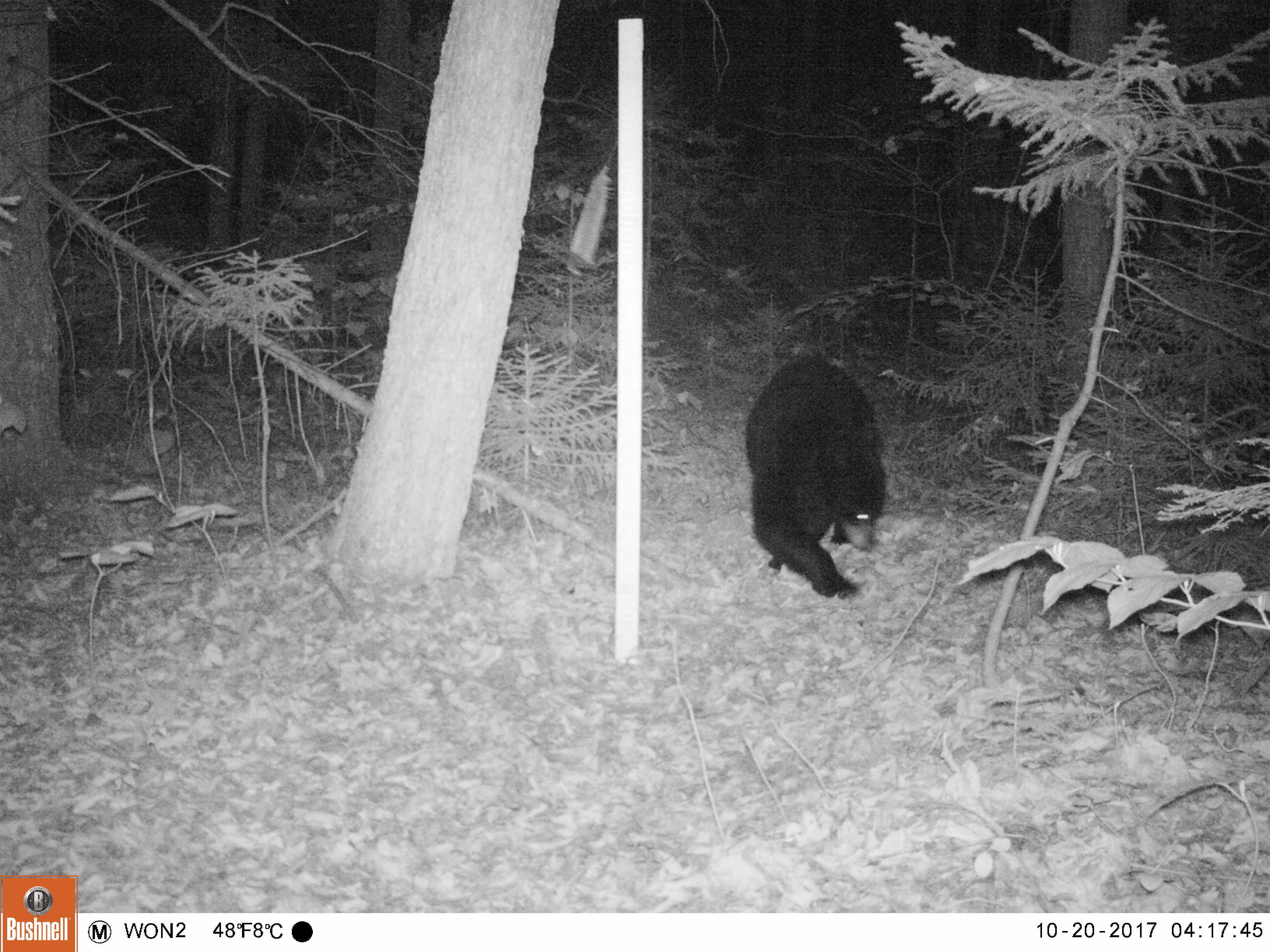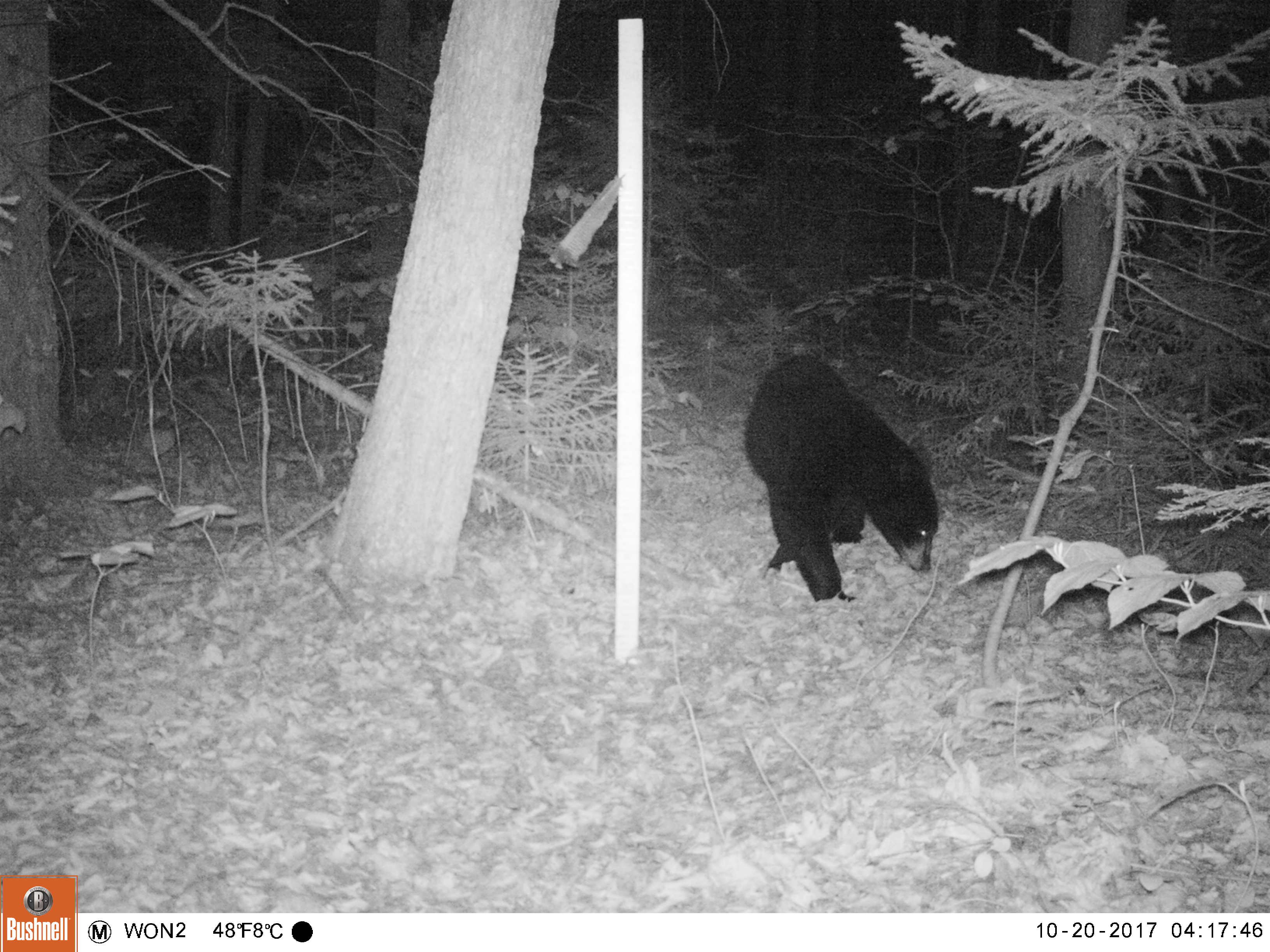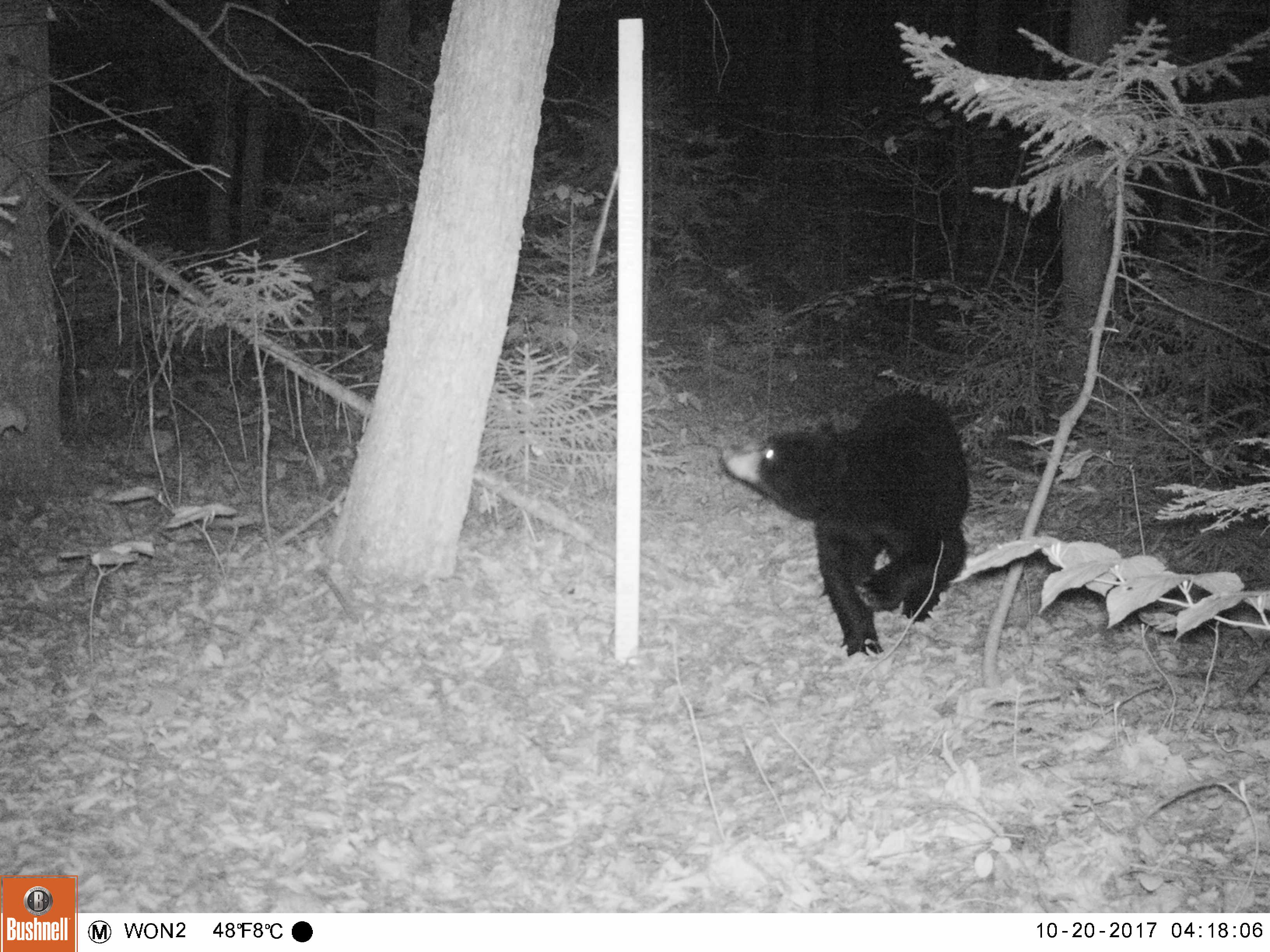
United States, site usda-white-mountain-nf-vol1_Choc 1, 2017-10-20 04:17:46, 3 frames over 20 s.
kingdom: Animalia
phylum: Chordata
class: Mammalia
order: Carnivora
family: Ursidae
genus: Ursus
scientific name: Ursus americanus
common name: black bear